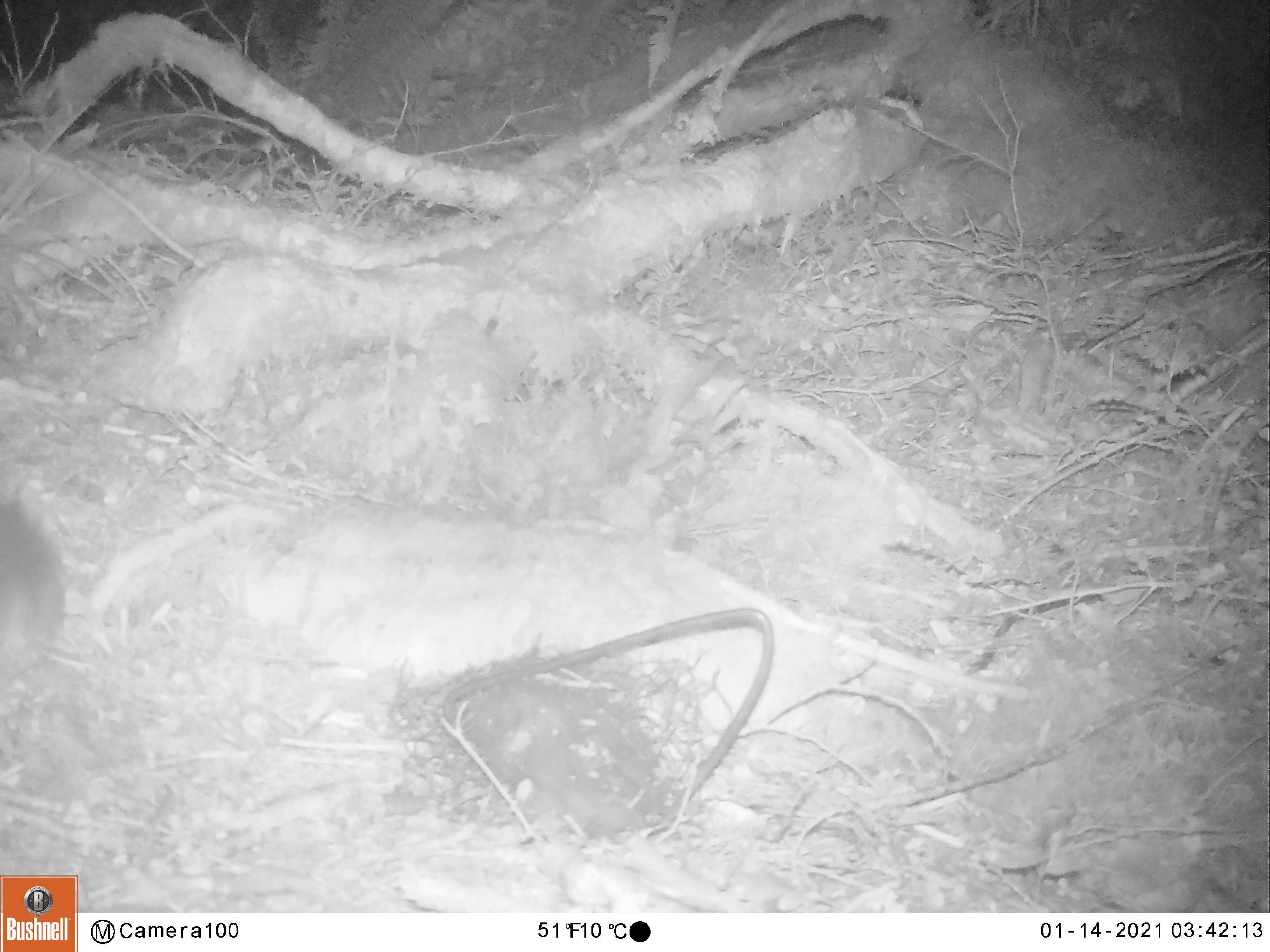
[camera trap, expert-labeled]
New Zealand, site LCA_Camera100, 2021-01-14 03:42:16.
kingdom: Animalia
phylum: Chordata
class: Mammalia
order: Rodentia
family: Muridae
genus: Rattus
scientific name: Rattus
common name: rat